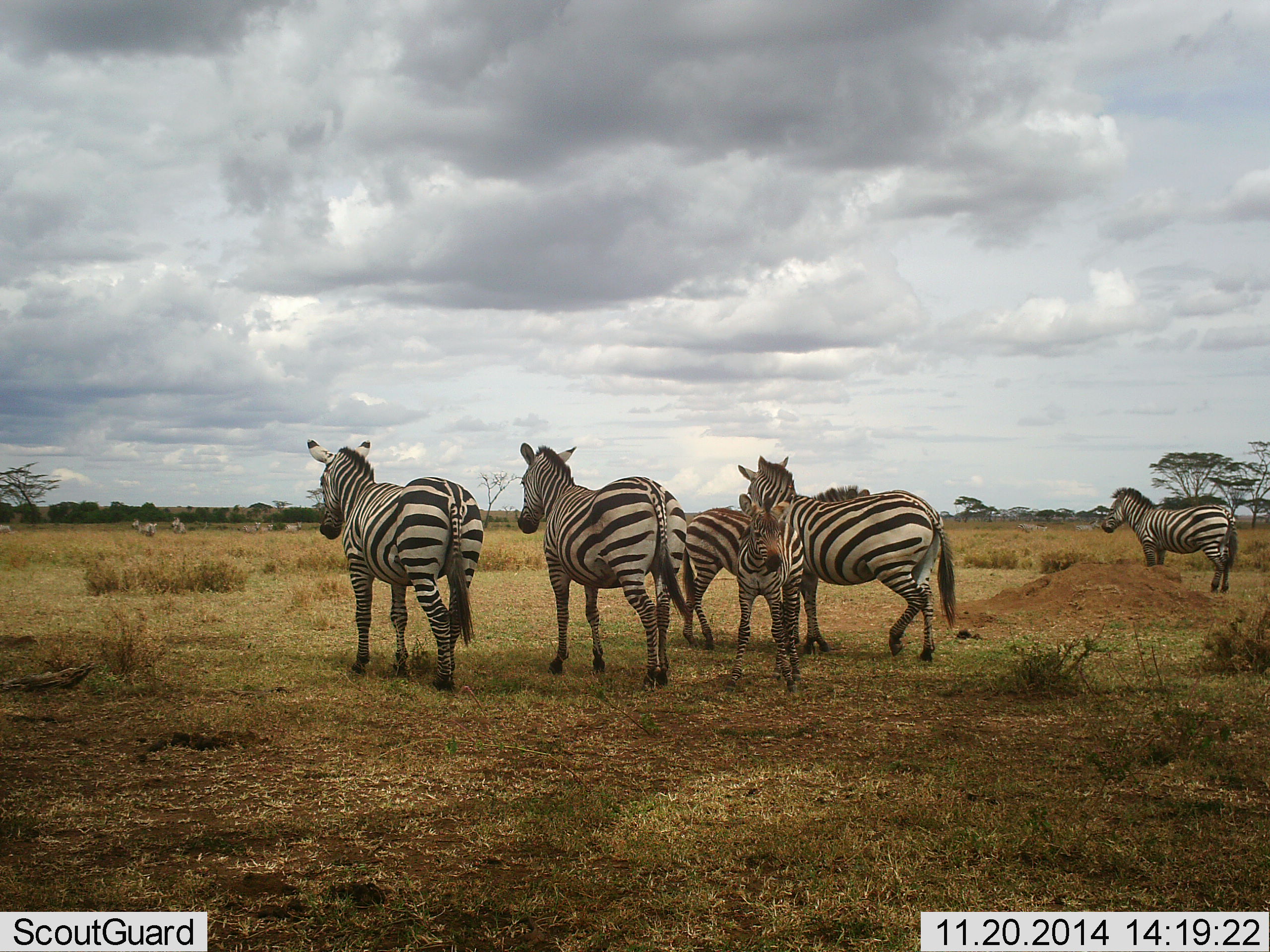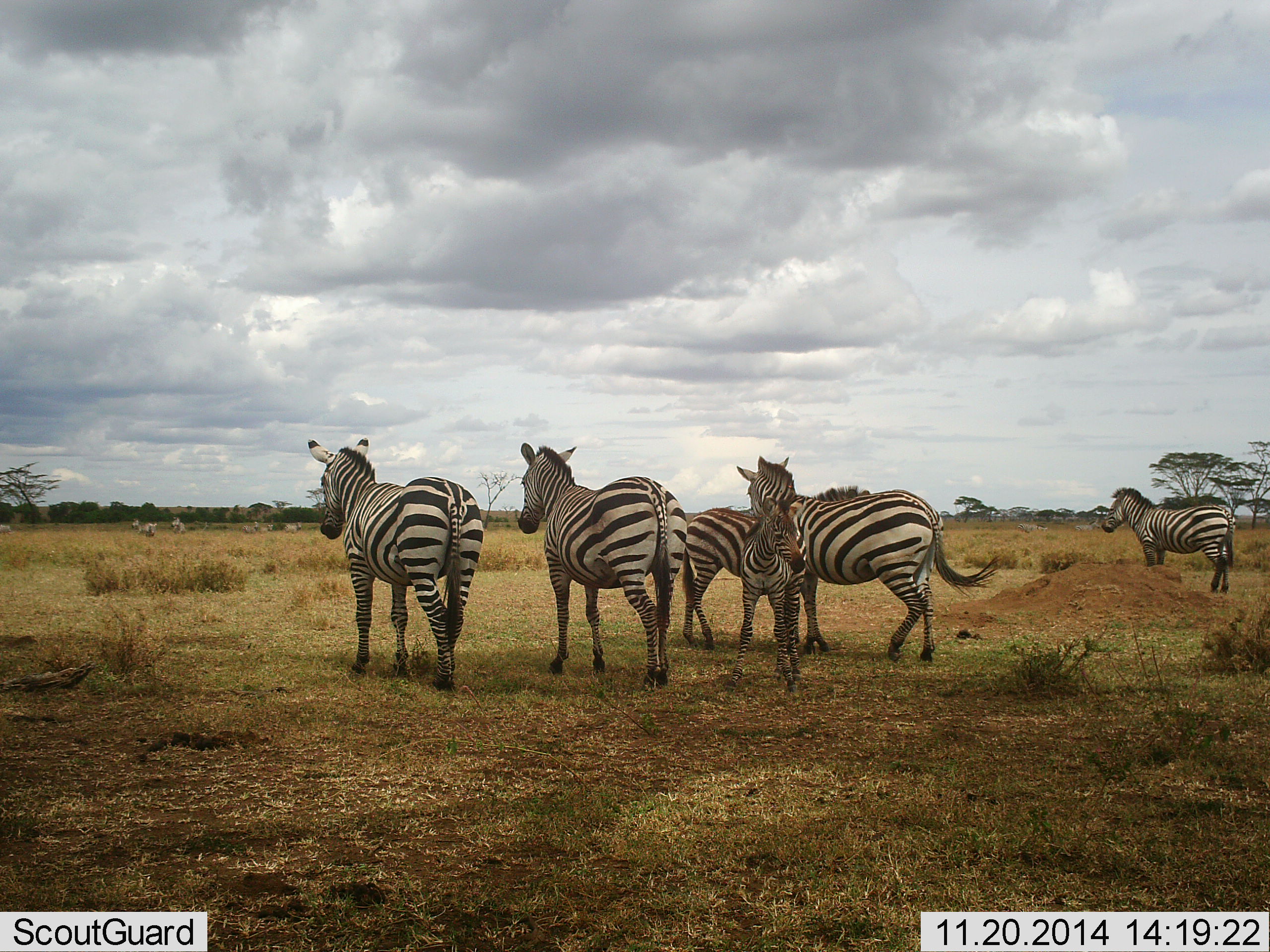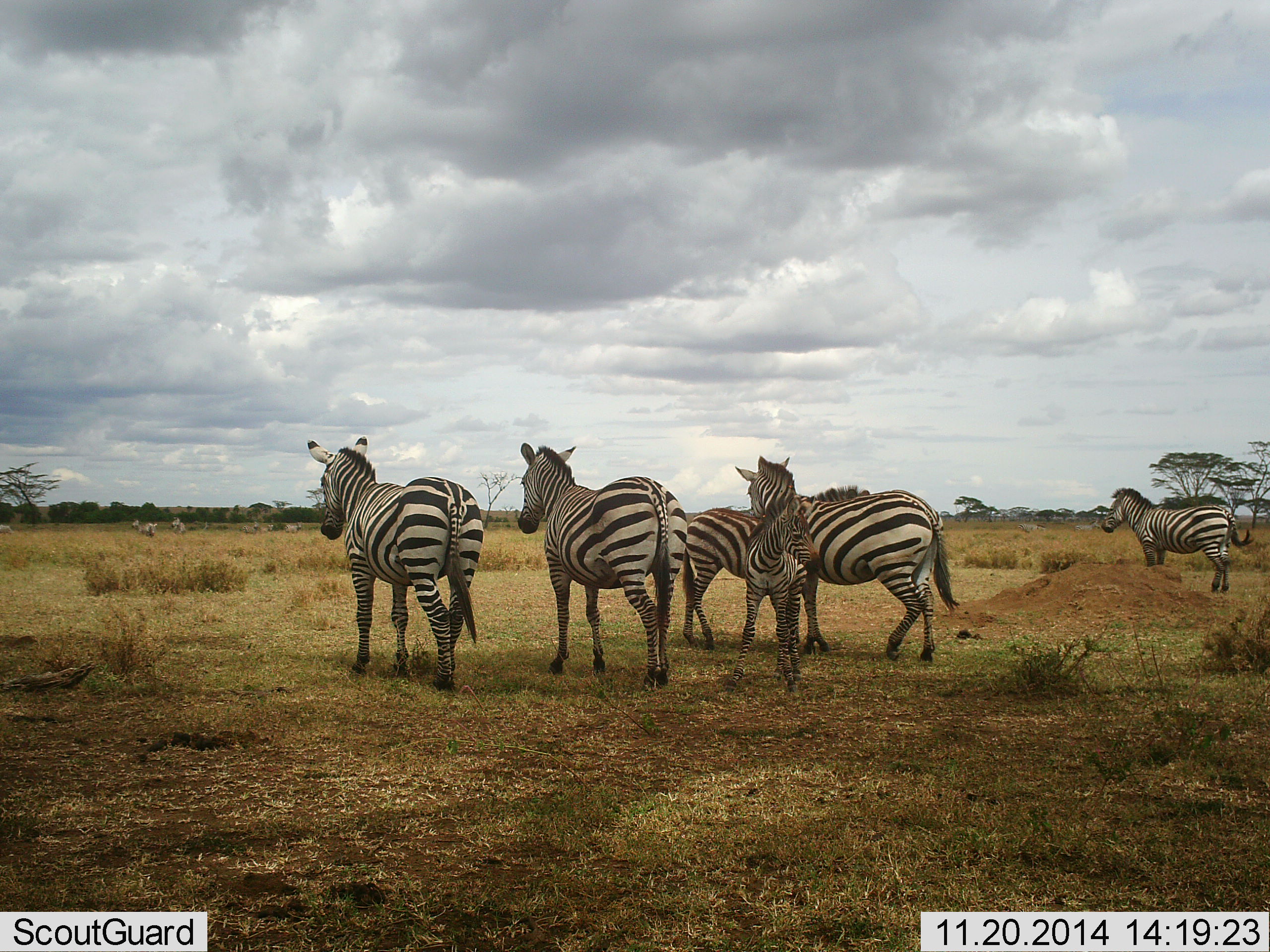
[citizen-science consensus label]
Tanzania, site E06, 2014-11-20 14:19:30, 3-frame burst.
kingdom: Animalia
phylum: Chordata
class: Mammalia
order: Perissodactyla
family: Equidae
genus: Equus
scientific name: Equus quagga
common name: plains zebra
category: zebra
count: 6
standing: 100%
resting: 0%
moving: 20%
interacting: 10%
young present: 90%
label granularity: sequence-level